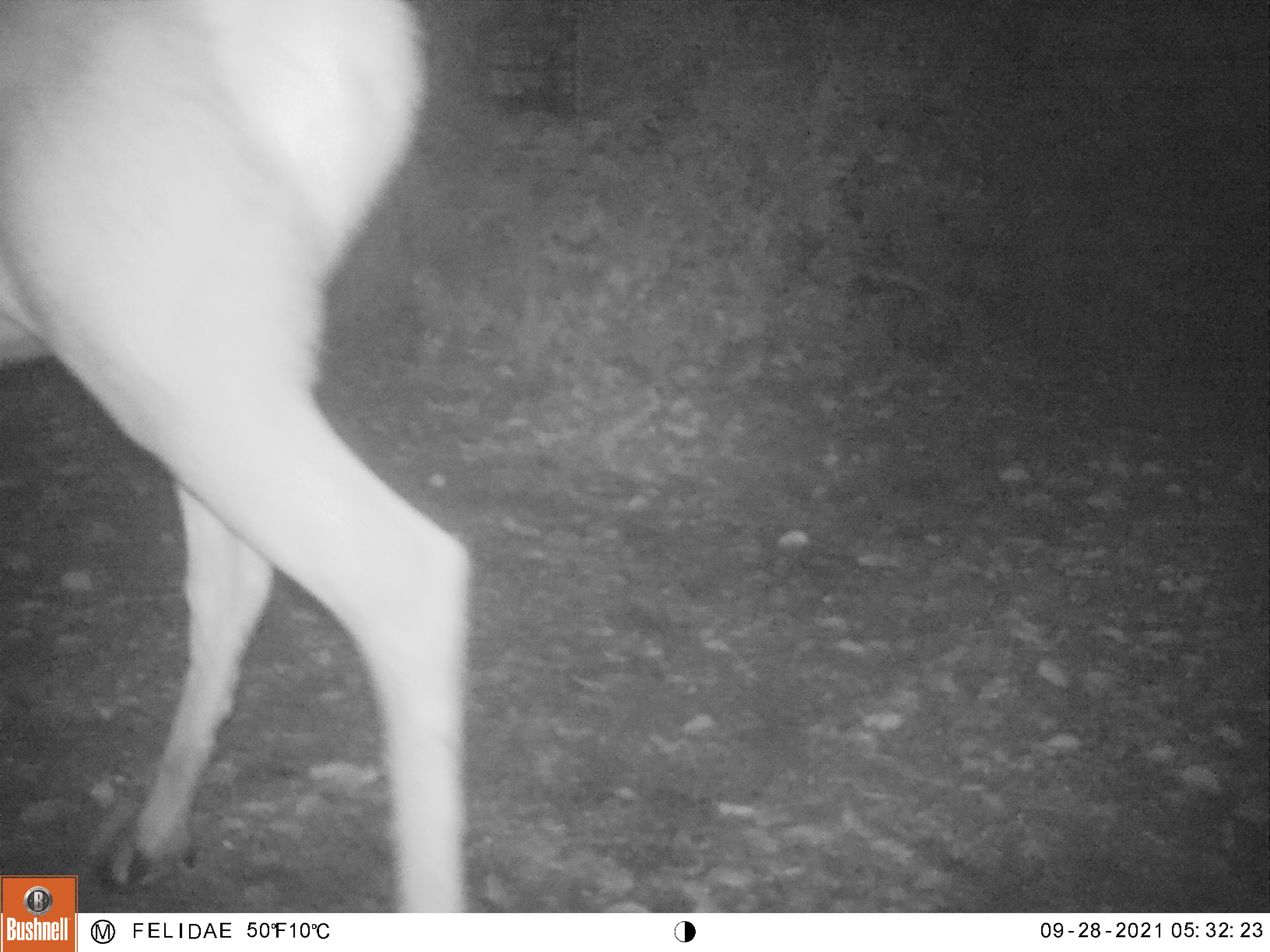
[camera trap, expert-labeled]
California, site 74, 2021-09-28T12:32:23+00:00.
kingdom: Animalia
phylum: Chordata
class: Mammalia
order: Artiodactyla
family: Cervidae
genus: Odocoileus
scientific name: Odocoileus hemionus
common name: mule deer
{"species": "mule deer (Odocoileus hemionus)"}